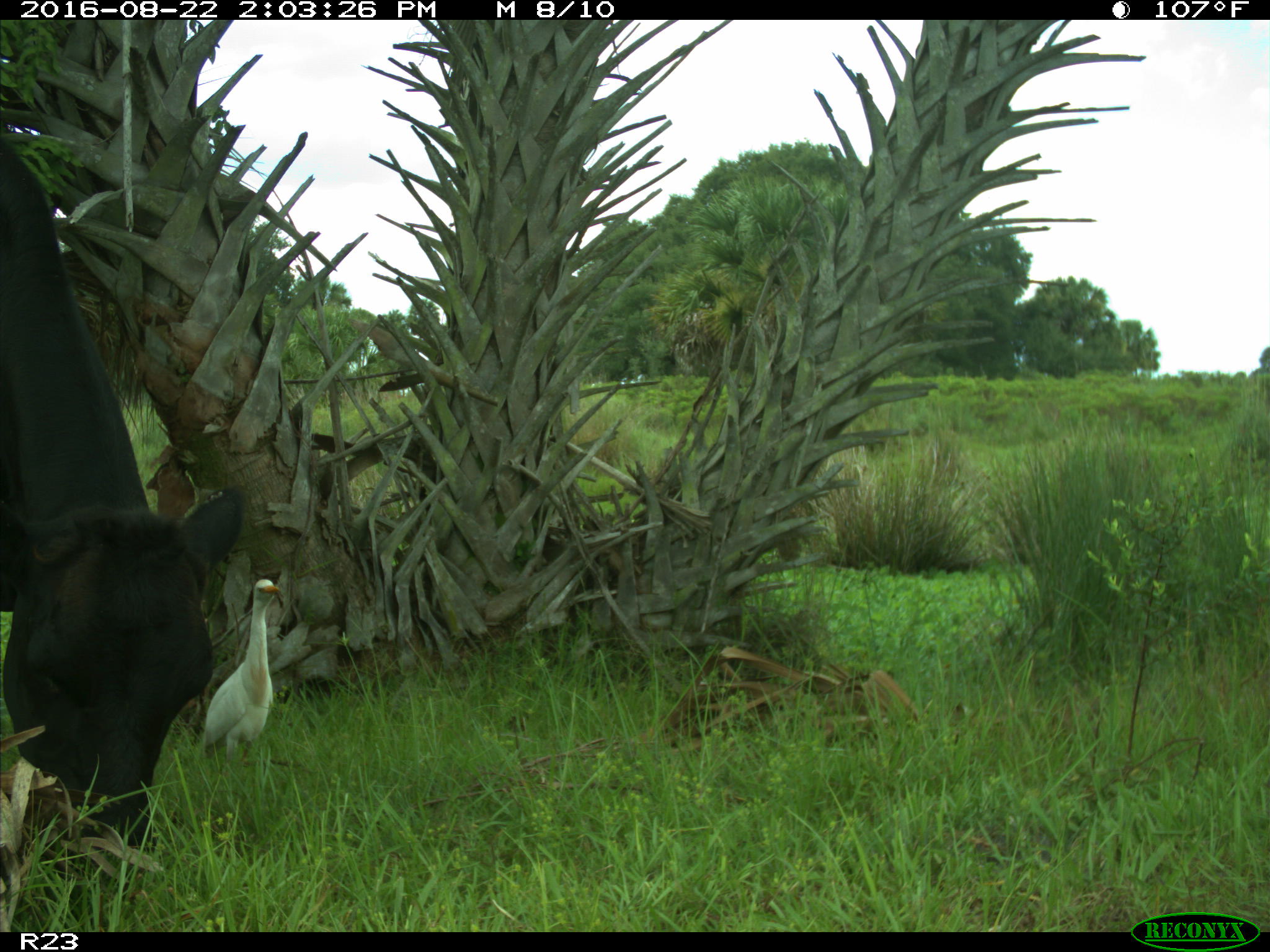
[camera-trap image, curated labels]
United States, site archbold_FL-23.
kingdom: Animalia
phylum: Chordata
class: Mammalia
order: Artiodactyla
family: Bovidae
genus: Bos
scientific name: Bos taurus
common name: domestic cow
Bos taurus (domestic cow).